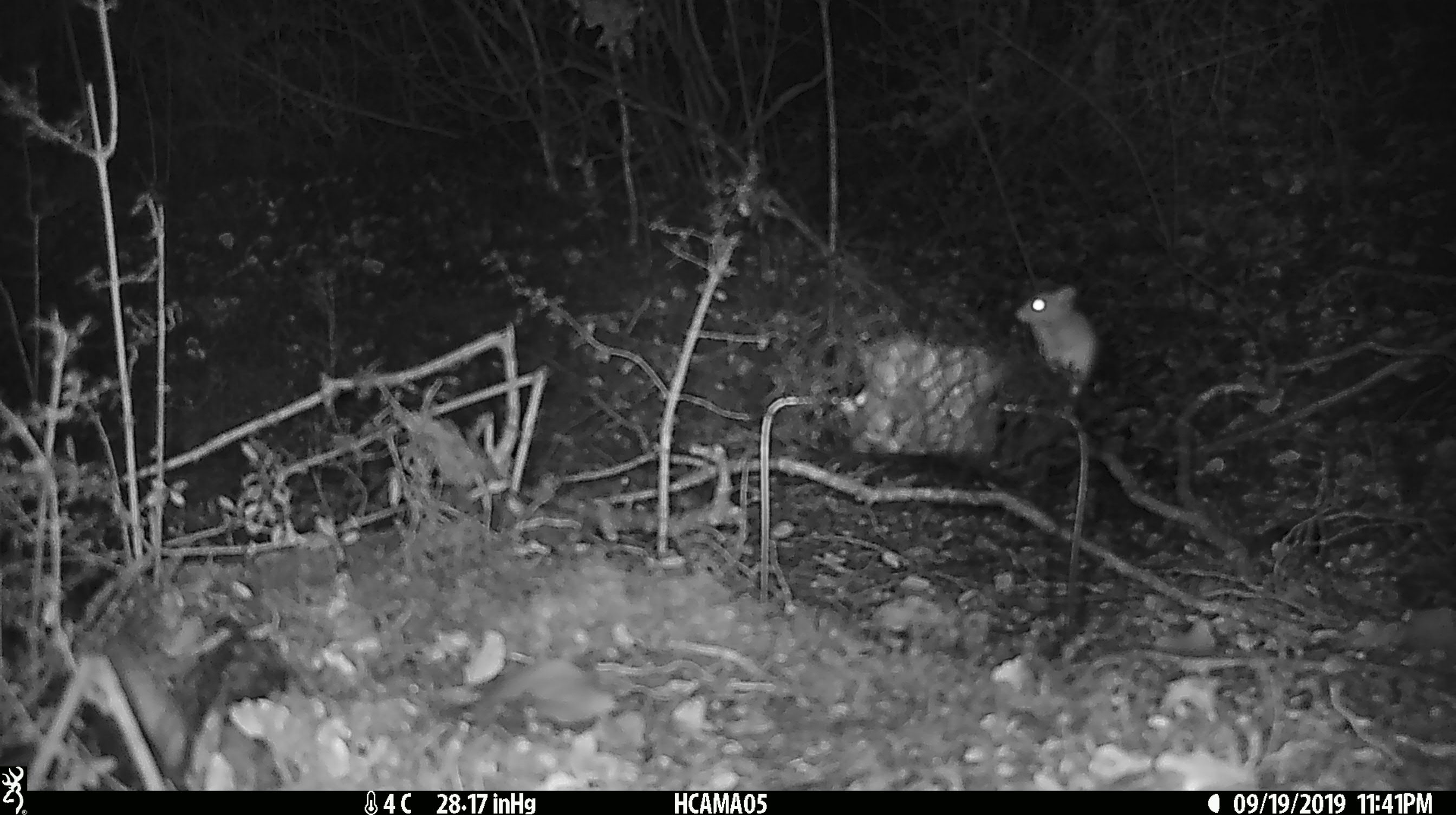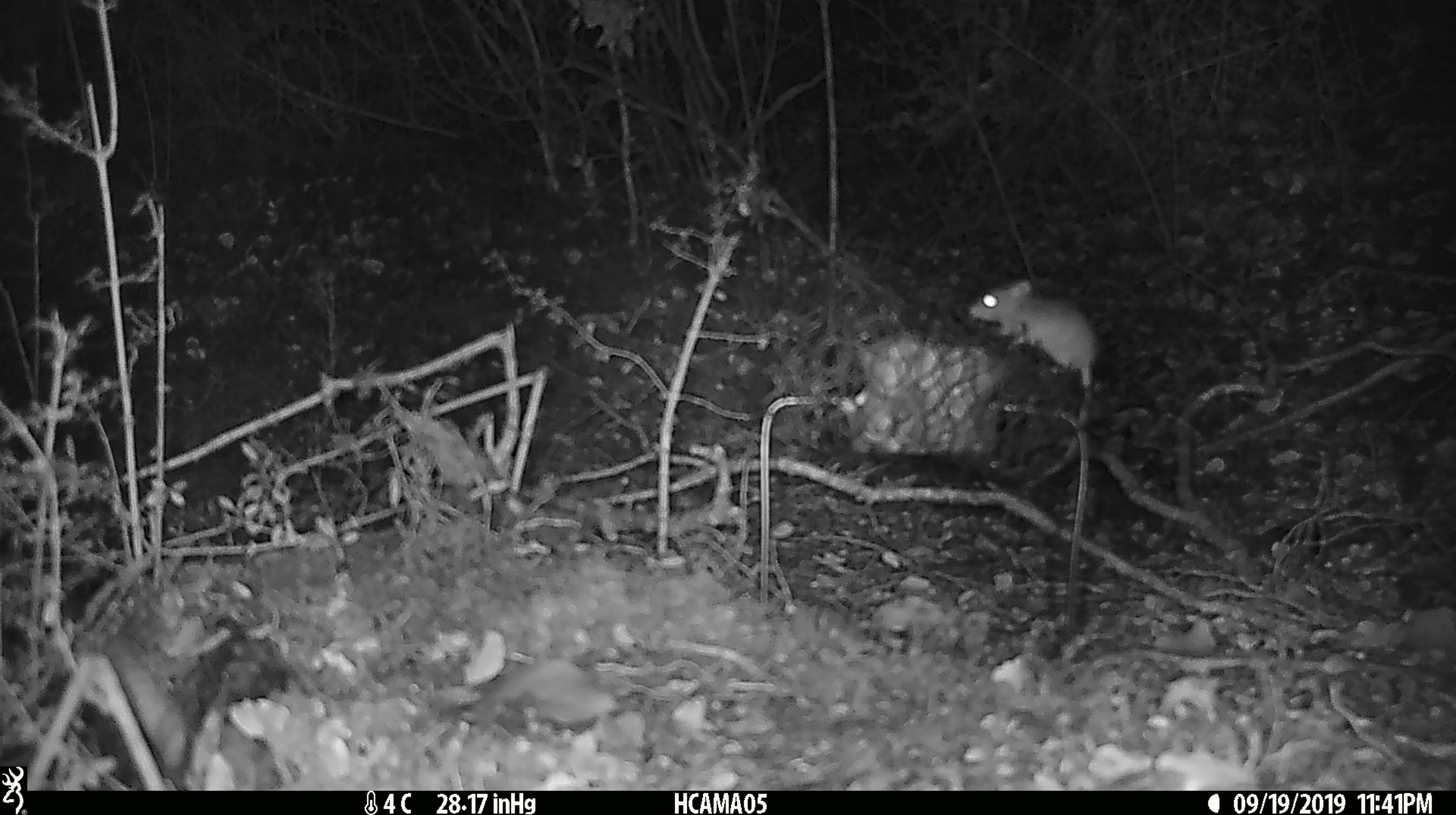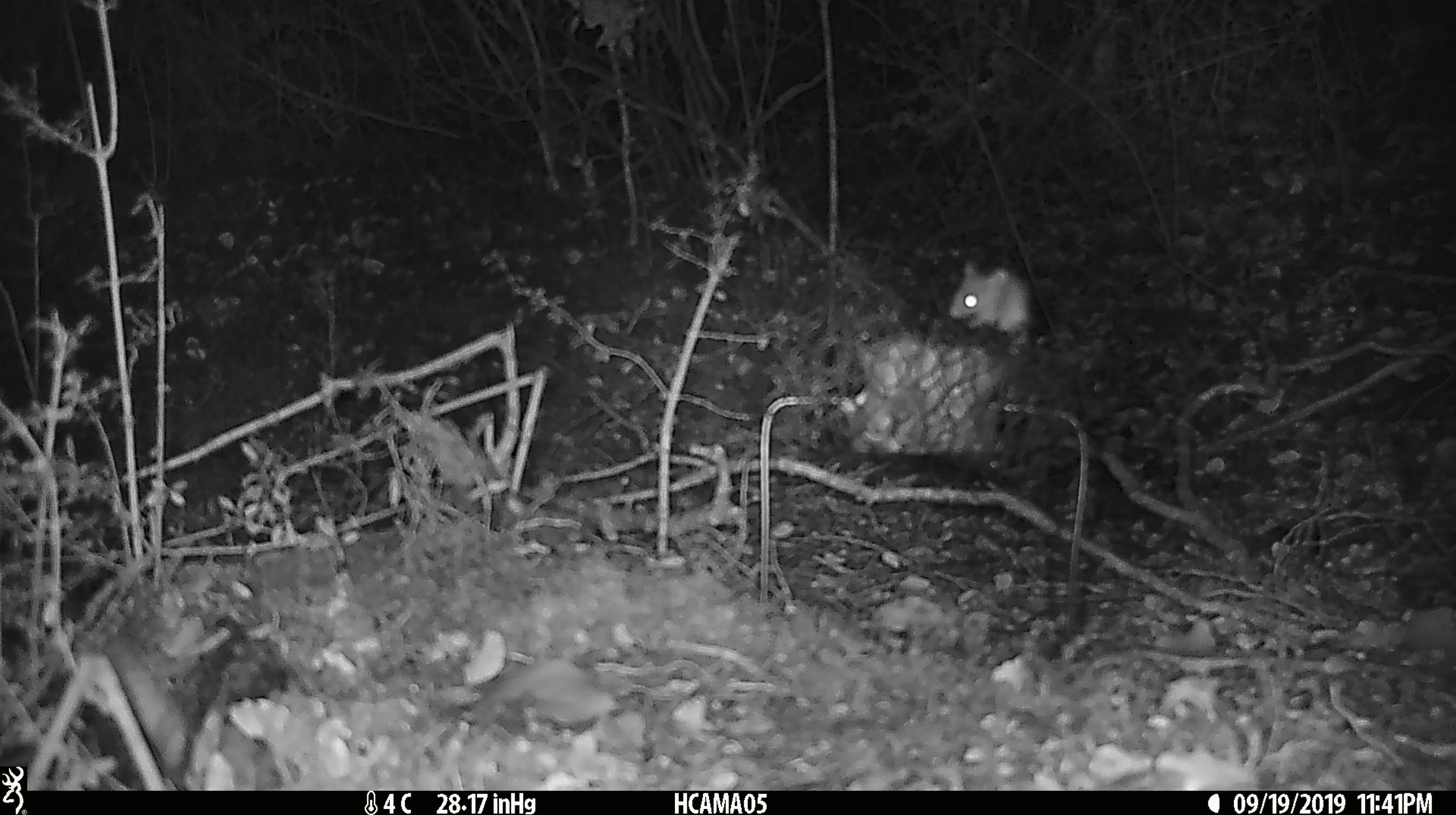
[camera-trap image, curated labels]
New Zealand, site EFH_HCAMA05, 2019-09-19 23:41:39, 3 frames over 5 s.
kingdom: Animalia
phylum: Chordata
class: Mammalia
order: Rodentia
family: Muridae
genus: Mus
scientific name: Mus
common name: mouse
Mouse (Mus).